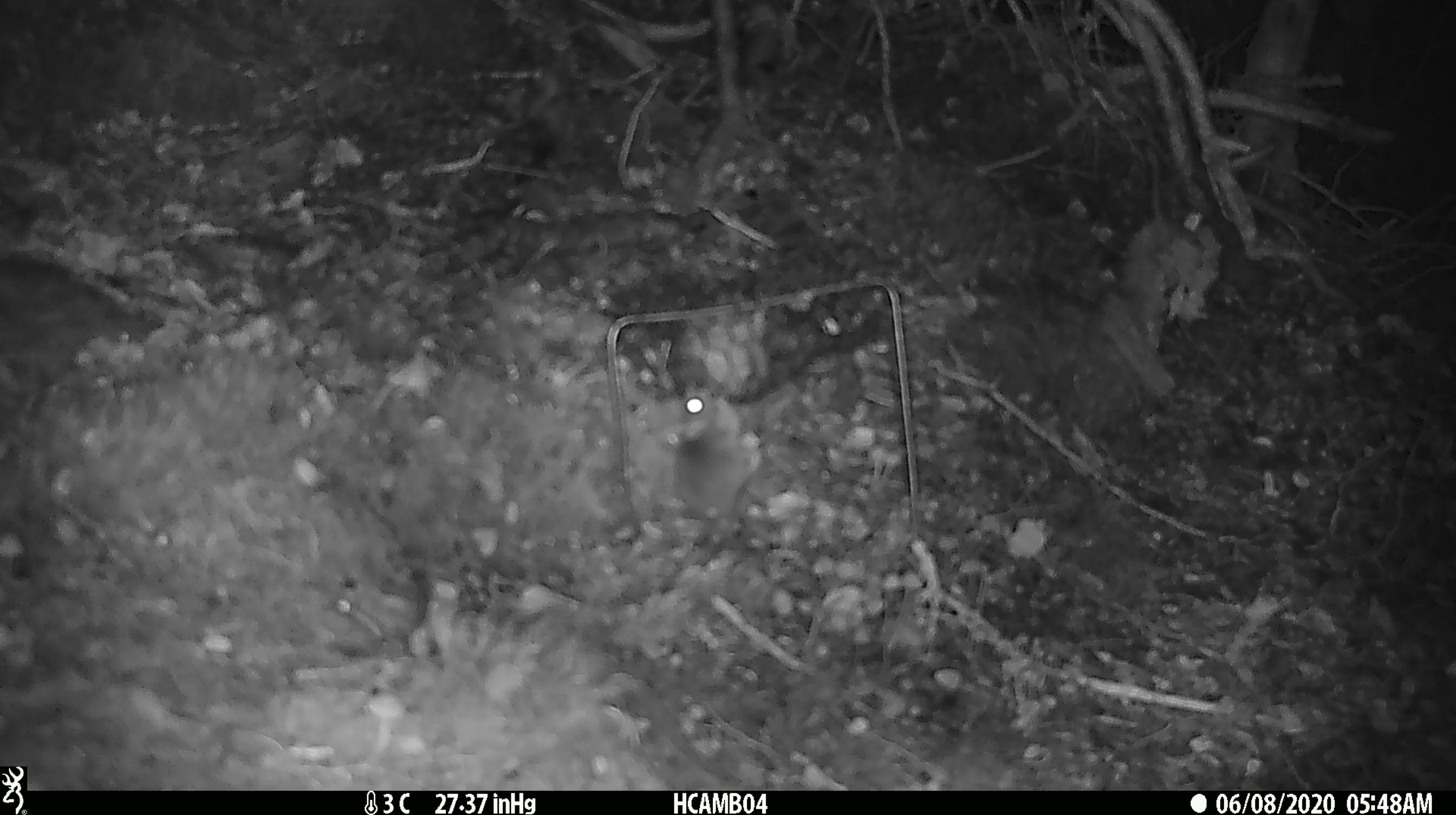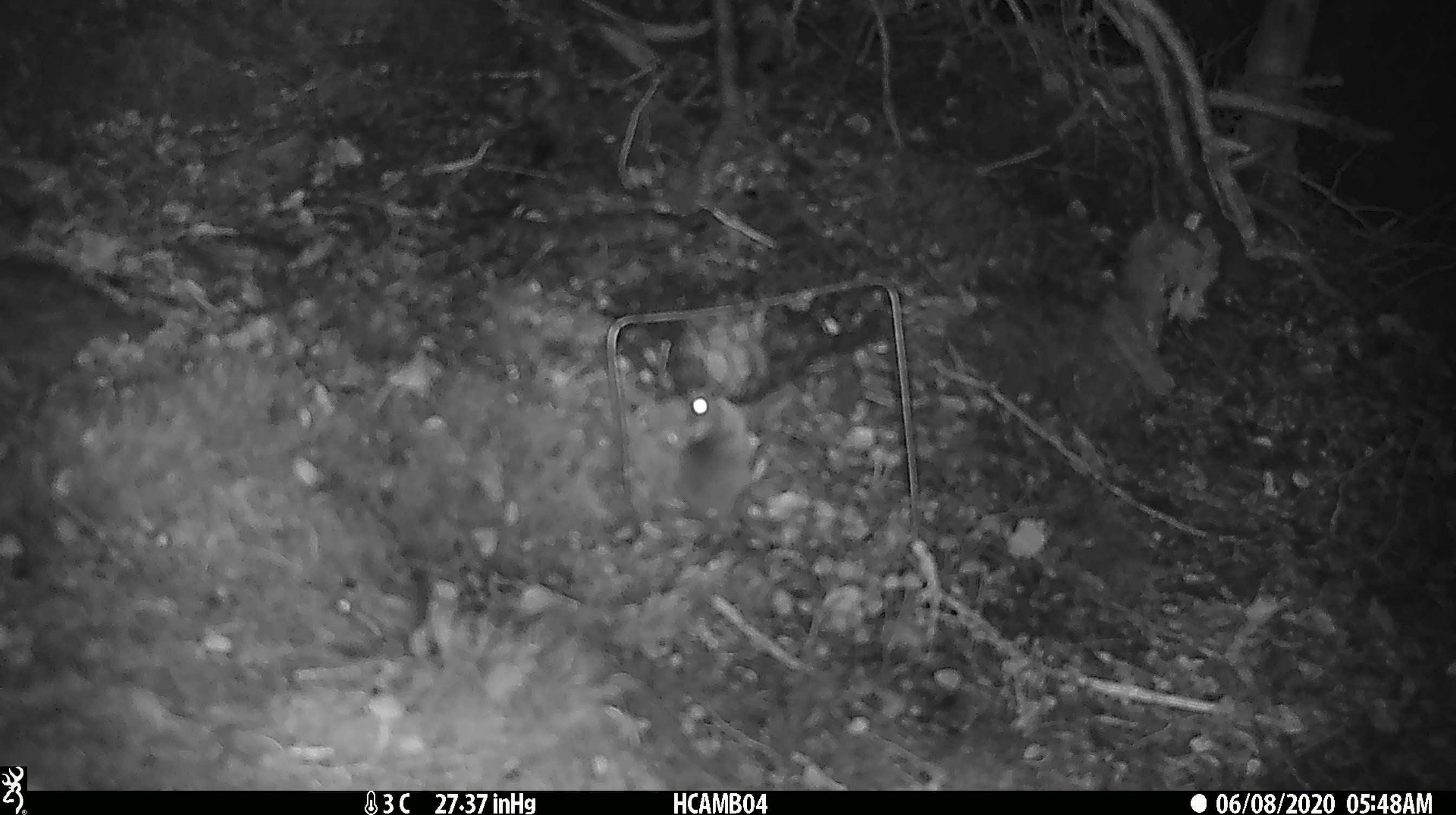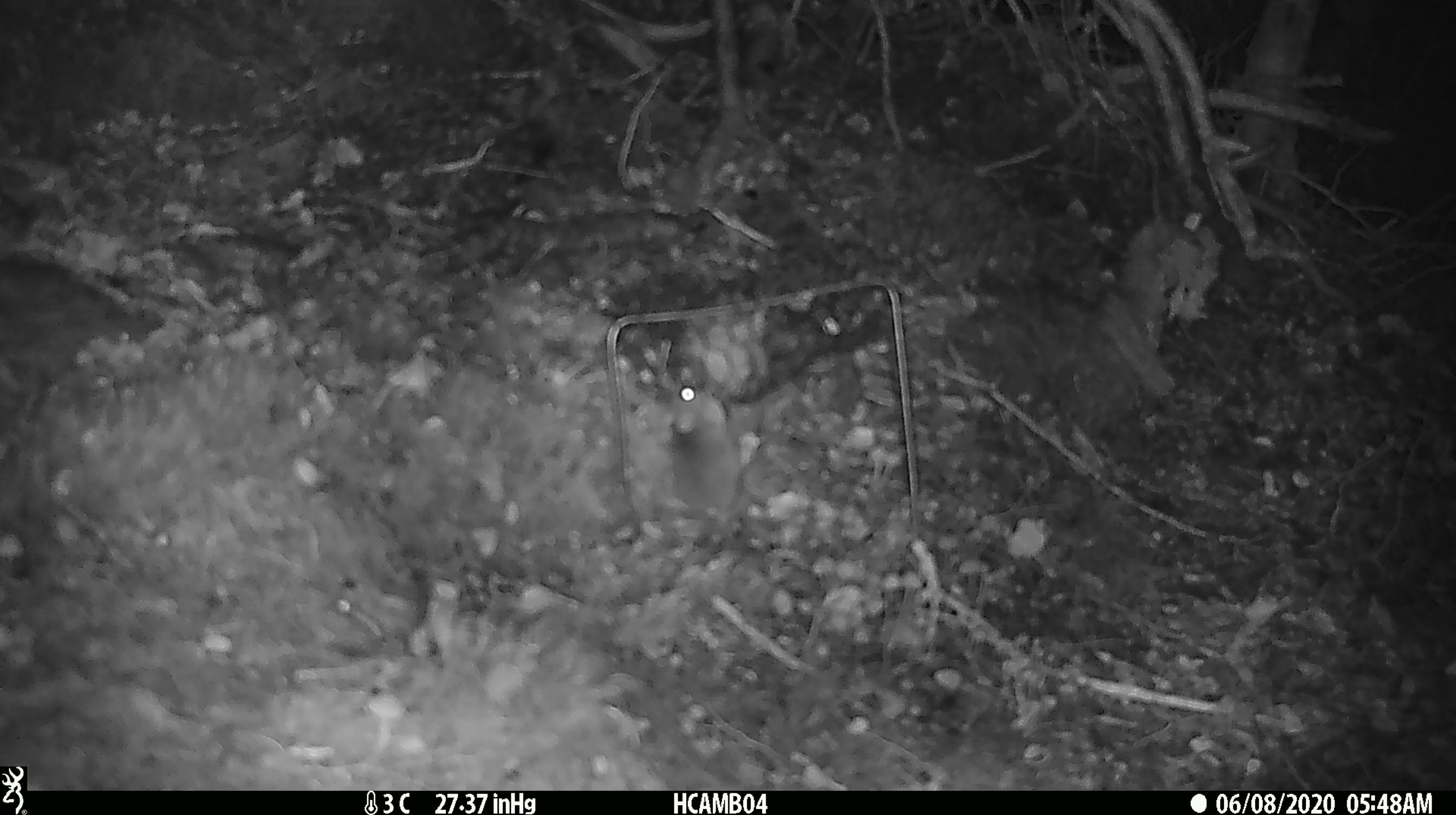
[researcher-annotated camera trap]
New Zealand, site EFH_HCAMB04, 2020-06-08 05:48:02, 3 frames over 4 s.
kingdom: Animalia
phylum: Chordata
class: Mammalia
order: Rodentia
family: Muridae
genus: Mus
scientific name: Mus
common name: mouse